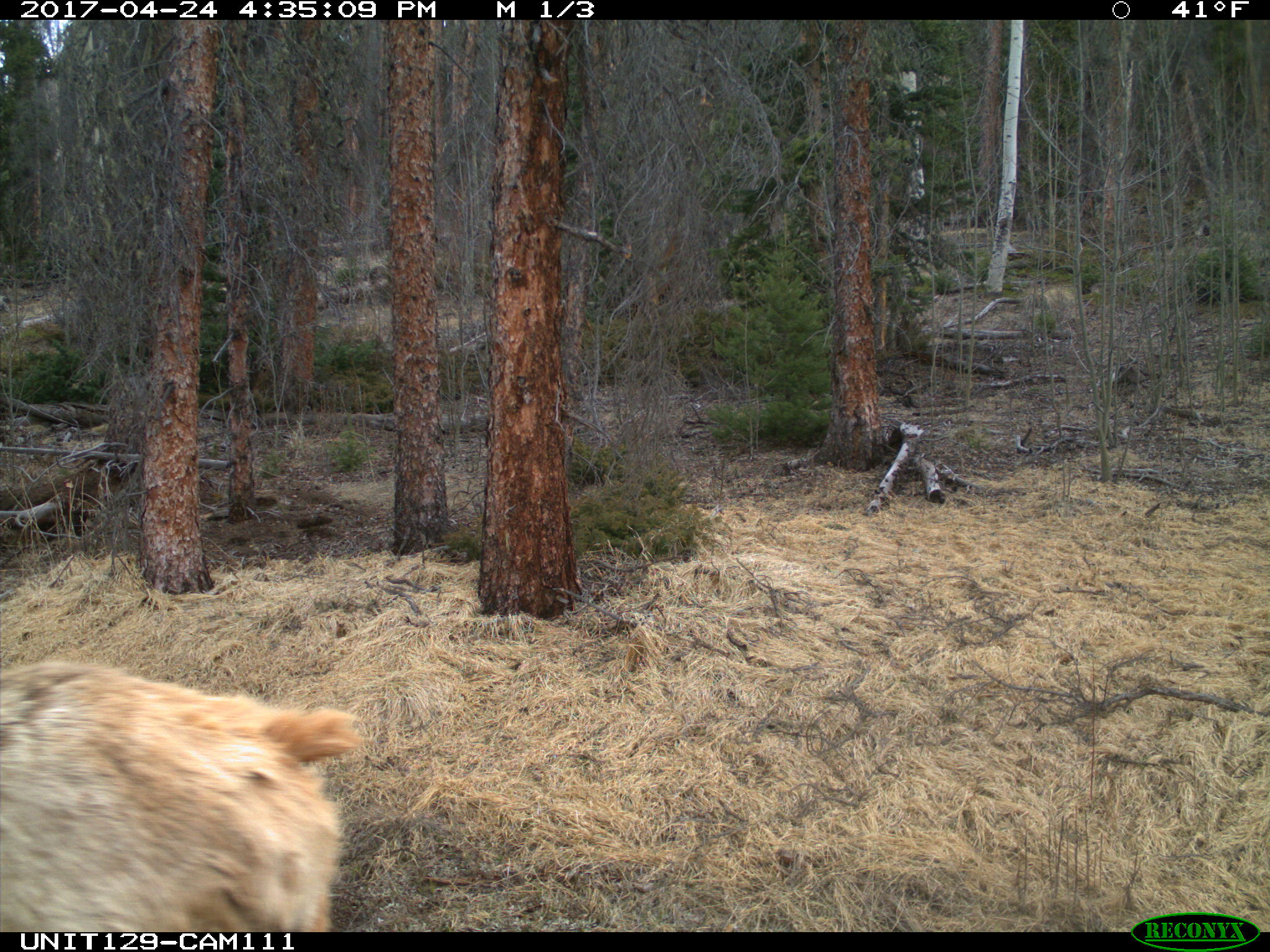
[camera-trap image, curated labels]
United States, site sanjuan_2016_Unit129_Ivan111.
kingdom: Animalia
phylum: Chordata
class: Mammalia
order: Artiodactyla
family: Cervidae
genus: Cervus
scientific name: Cervus elaphus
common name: red deer